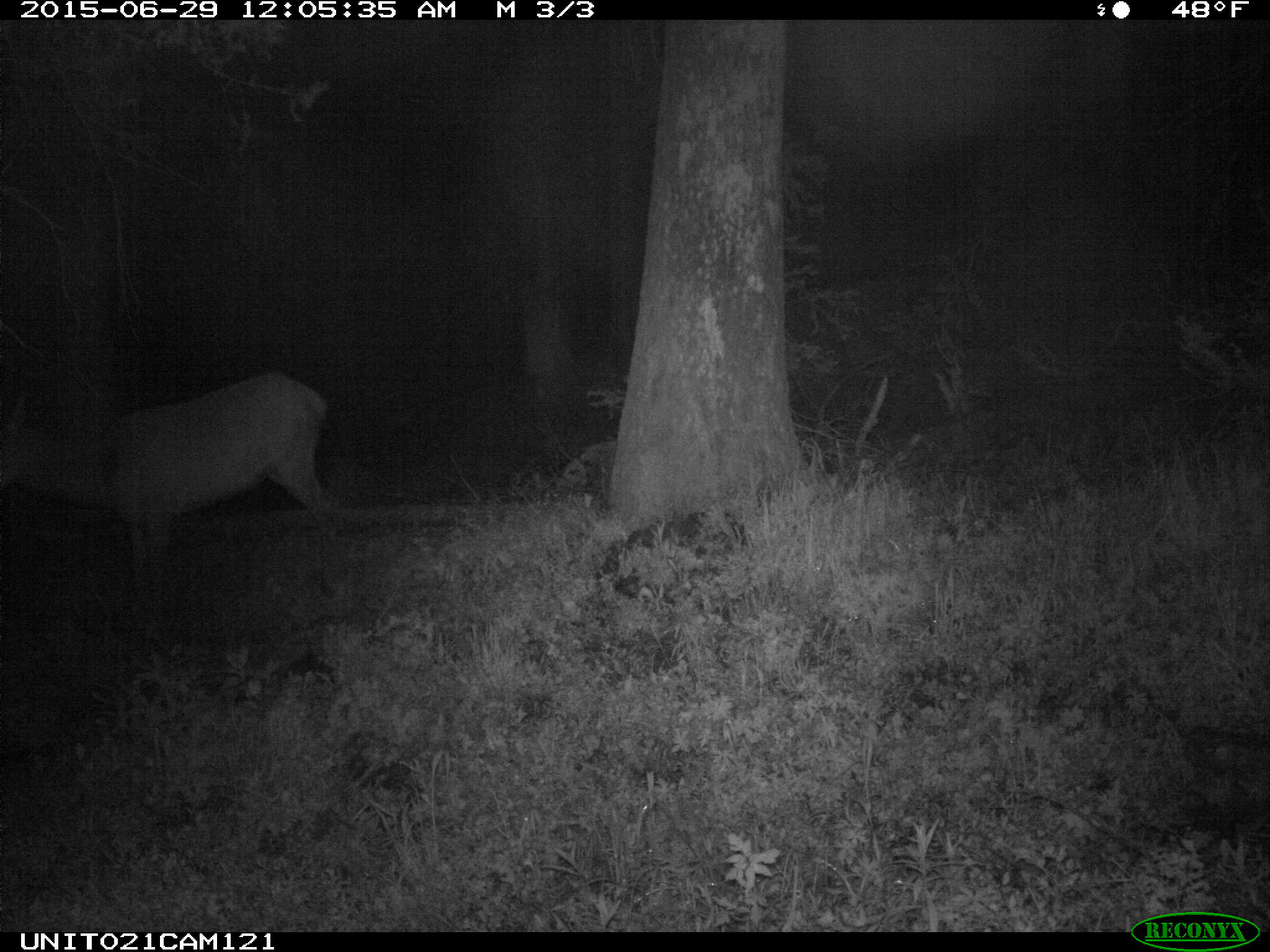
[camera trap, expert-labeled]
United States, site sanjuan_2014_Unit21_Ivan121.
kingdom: Animalia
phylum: Chordata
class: Mammalia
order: Artiodactyla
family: Cervidae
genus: Cervus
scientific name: Cervus elaphus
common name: red deer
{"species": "Cervus elaphus (red deer)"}